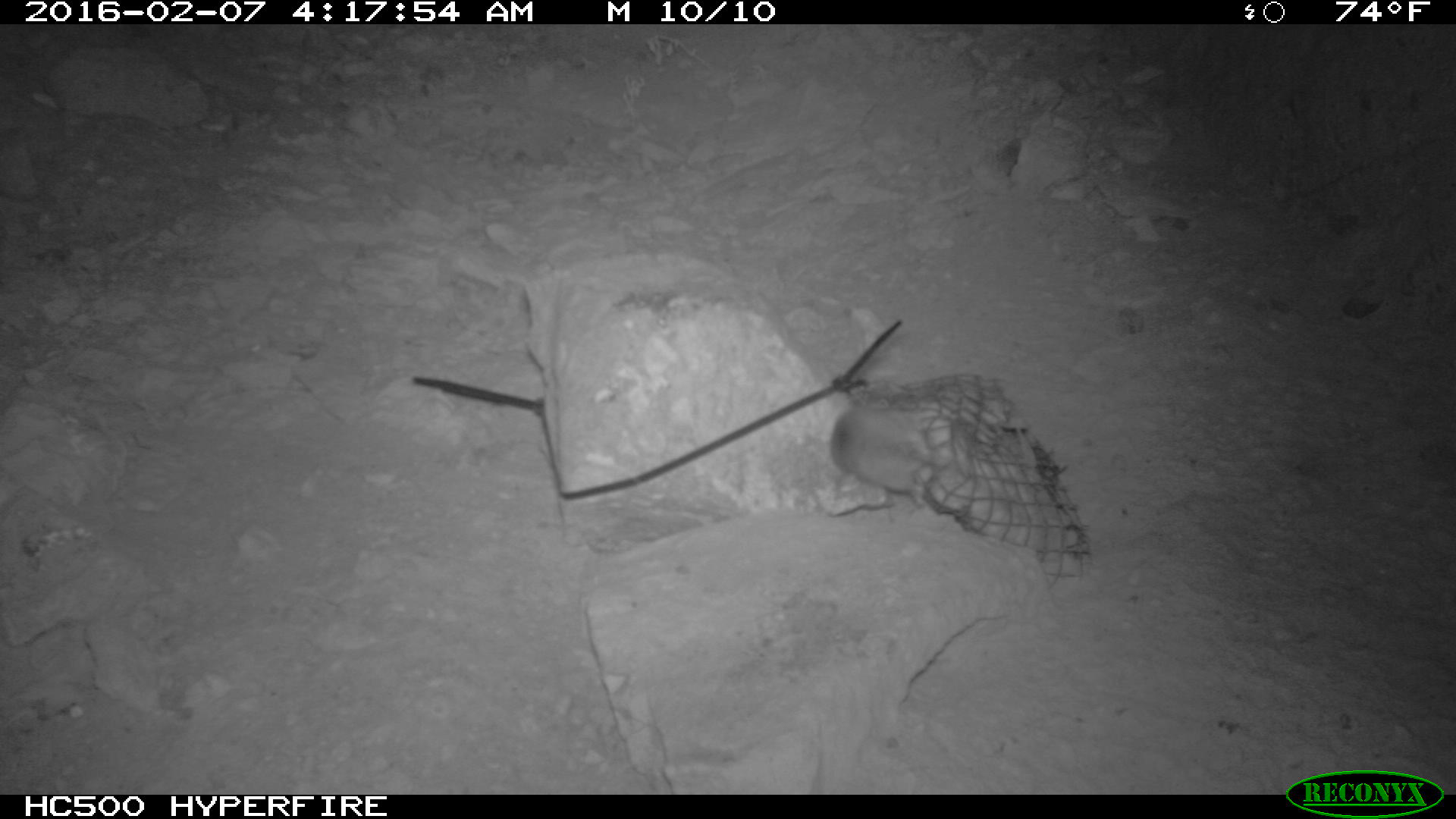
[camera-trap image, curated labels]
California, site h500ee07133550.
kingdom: Animalia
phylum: Chordata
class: Mammalia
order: Rodentia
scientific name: Rodentia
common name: rodent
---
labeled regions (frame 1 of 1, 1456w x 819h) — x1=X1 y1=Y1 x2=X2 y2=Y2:
rodent: x1=830 y1=394 x2=950 y2=506